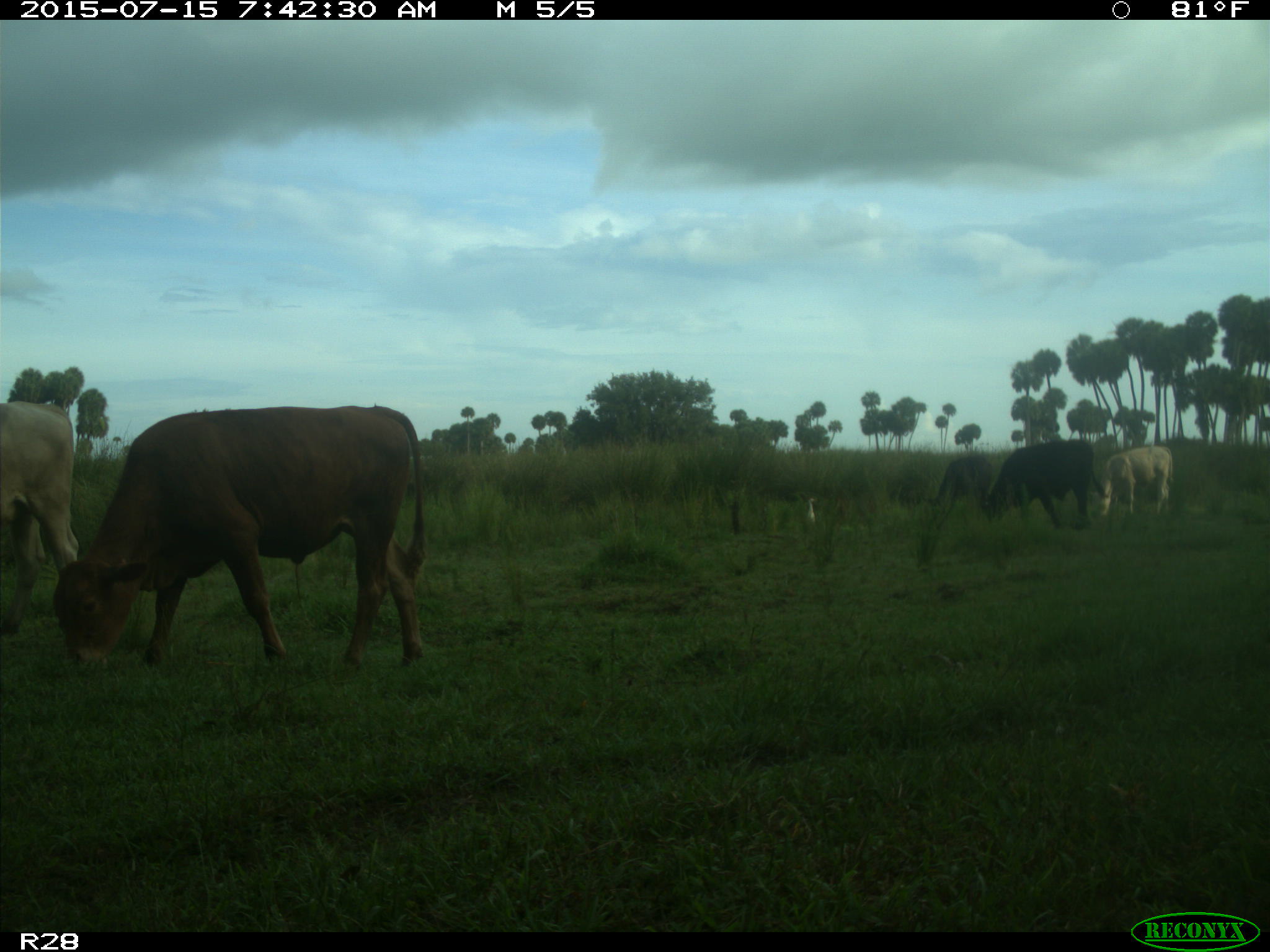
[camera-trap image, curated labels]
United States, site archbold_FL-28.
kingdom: Animalia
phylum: Chordata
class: Mammalia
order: Artiodactyla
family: Bovidae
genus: Bos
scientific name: Bos taurus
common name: domestic cow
Bos taurus (domestic cow).